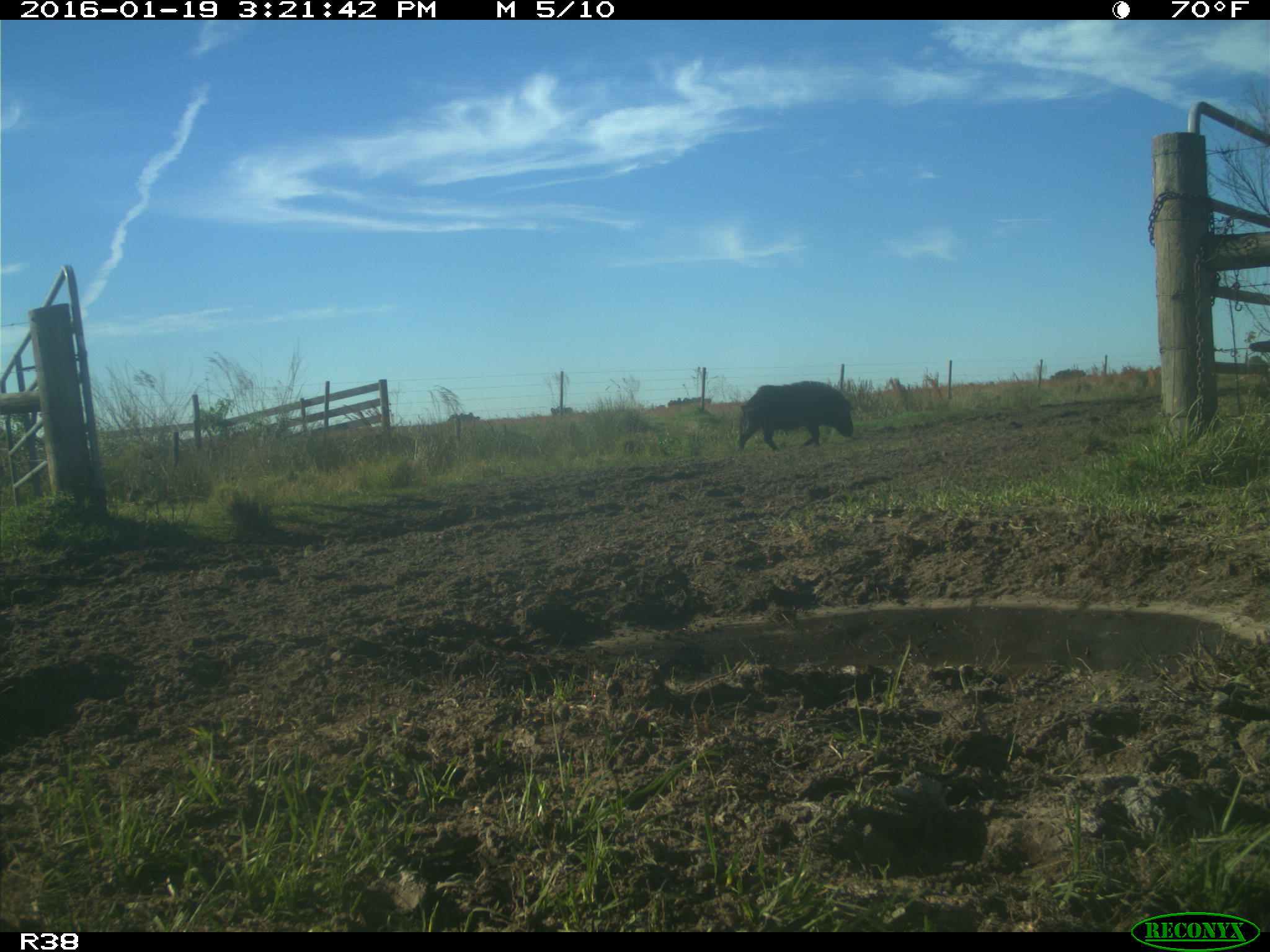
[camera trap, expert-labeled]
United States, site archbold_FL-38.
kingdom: Animalia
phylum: Chordata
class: Mammalia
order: Artiodactyla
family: Suidae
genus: Sus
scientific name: Sus scrofa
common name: wild boar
Sus scrofa (wild boar).